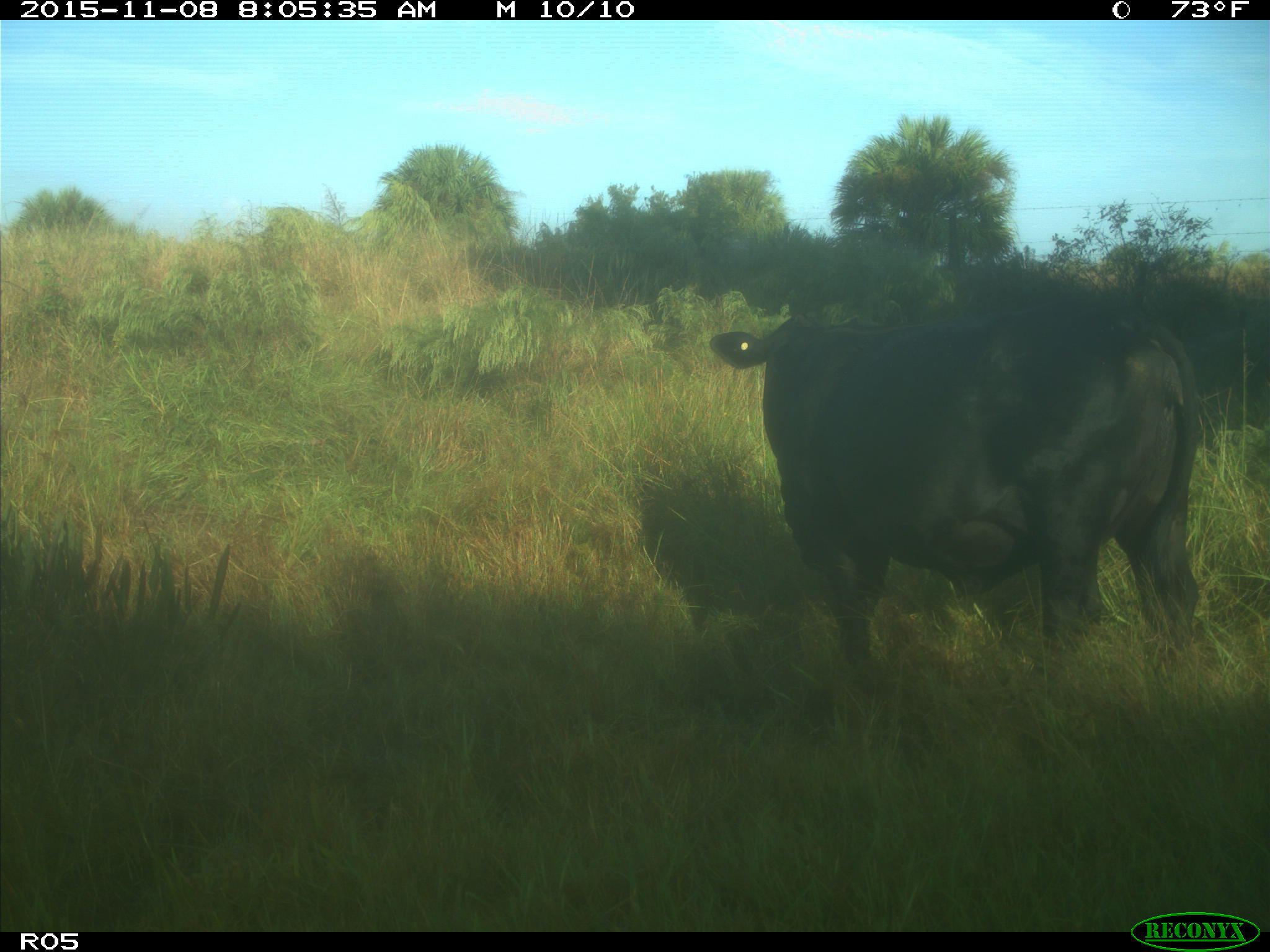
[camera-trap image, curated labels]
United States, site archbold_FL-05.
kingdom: Animalia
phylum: Chordata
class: Mammalia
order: Artiodactyla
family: Bovidae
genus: Bos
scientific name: Bos taurus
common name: domestic cow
Bos taurus (domestic cow).